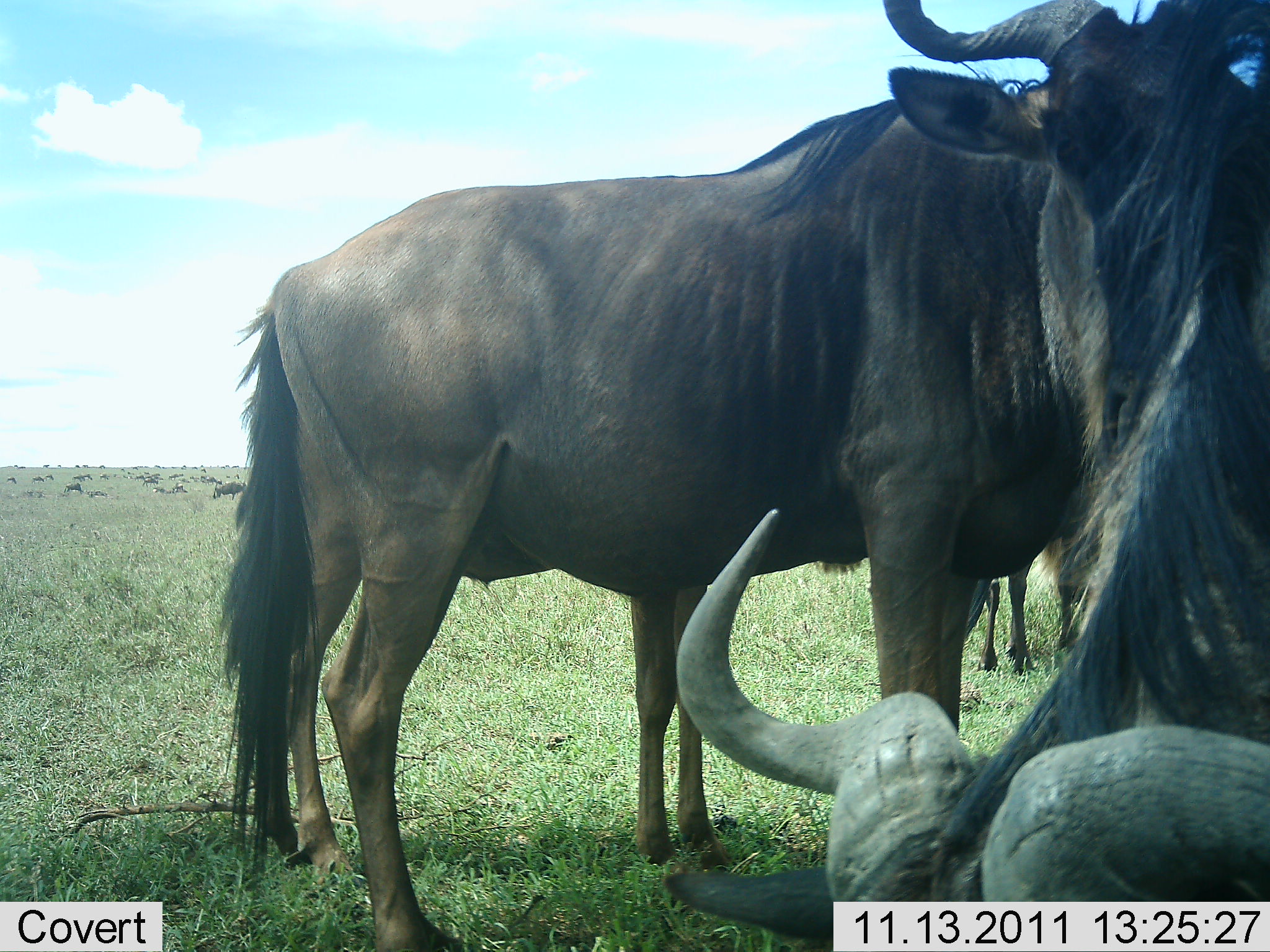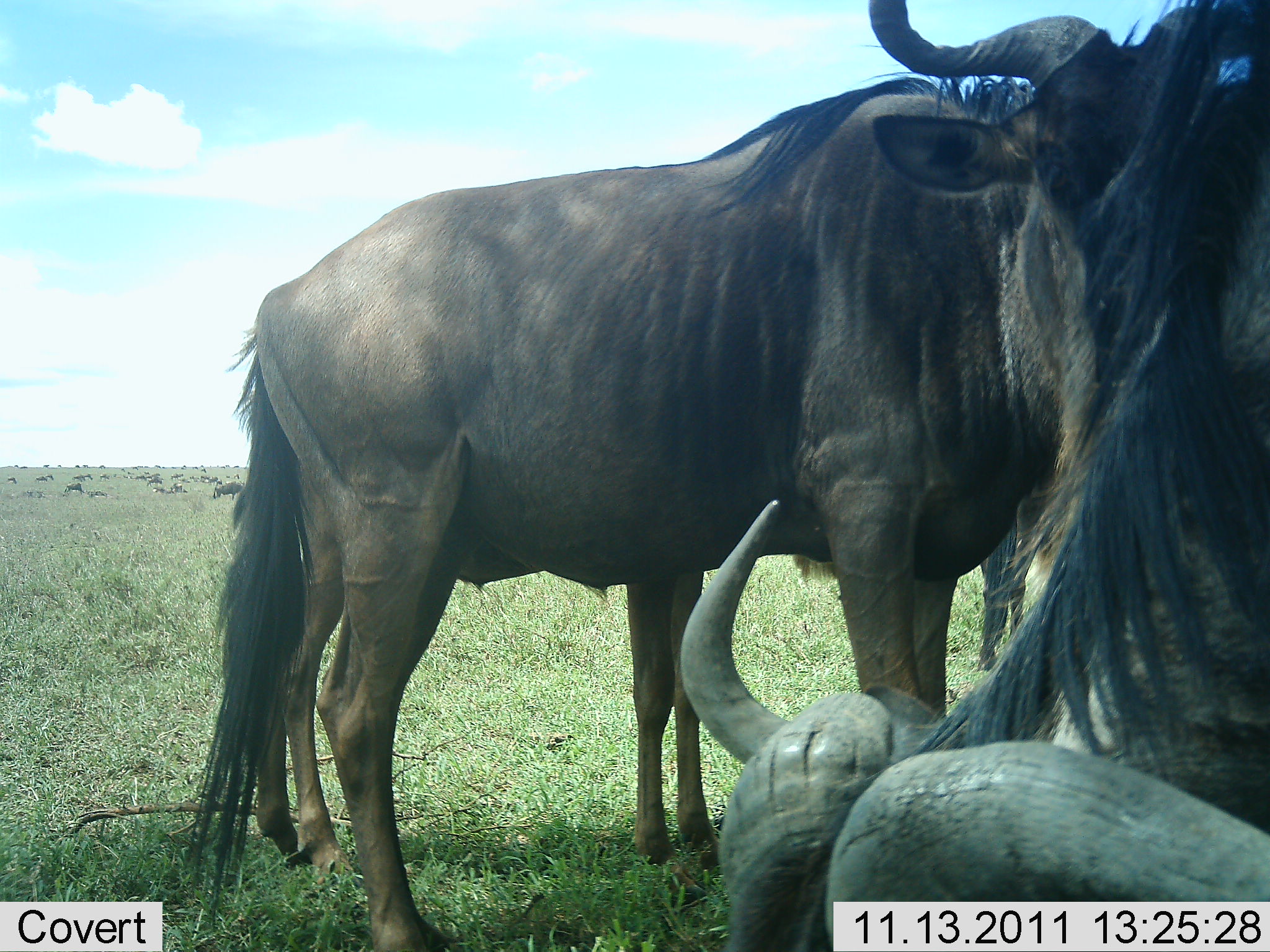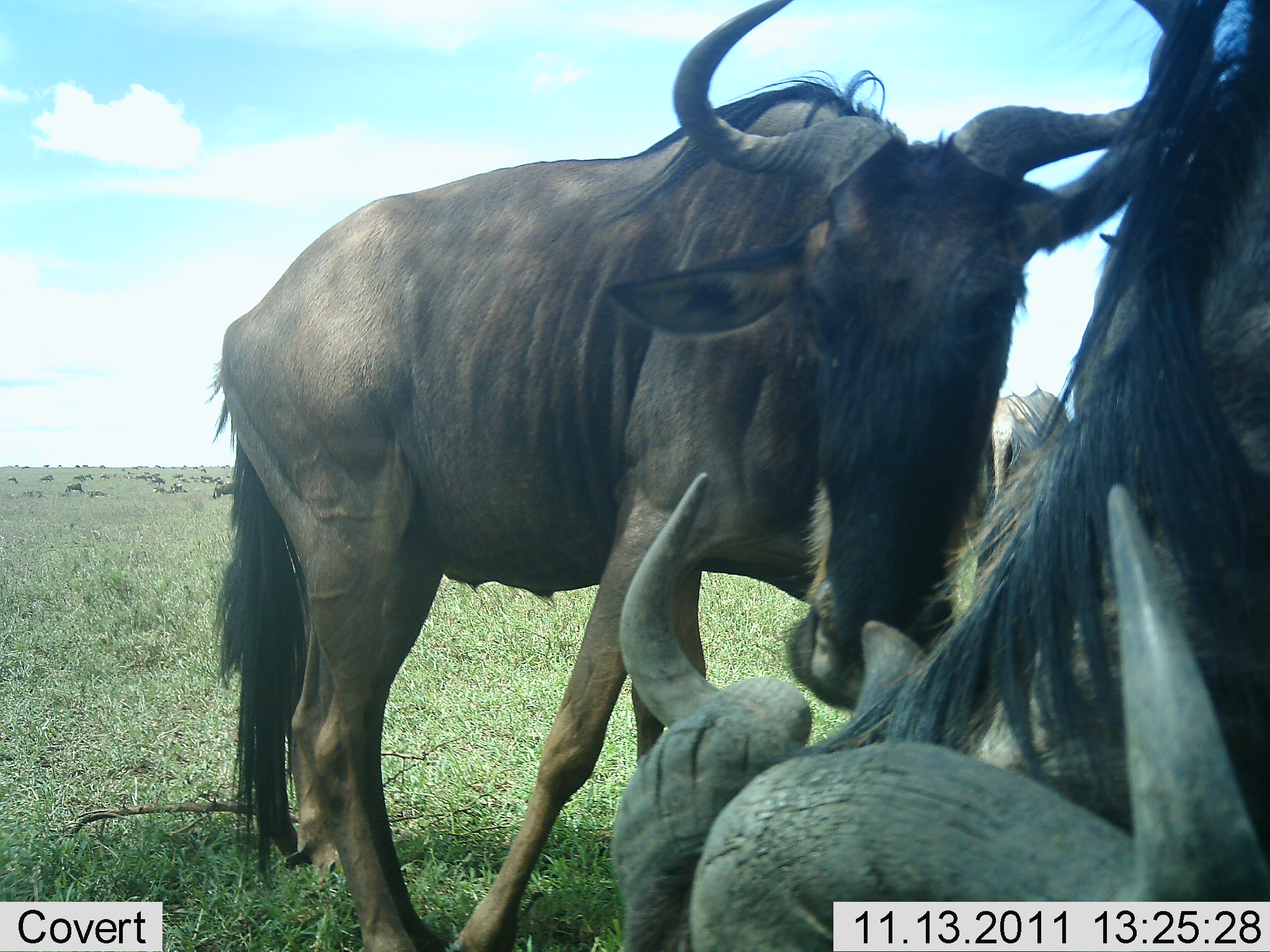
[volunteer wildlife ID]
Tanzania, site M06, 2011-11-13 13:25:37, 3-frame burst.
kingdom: Animalia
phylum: Chordata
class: Mammalia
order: Artiodactyla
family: Bovidae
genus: Connochaetes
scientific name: Connochaetes taurinus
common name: blue wildebeest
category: wildebeest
Wildebeest (blue wildebeest) (Connochaetes taurinus), count 3. Behavior (volunteer vote fractions): standing 82%, resting 36%, moving 0%, interacting 9%. Young present (vote fraction): 0%. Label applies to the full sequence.